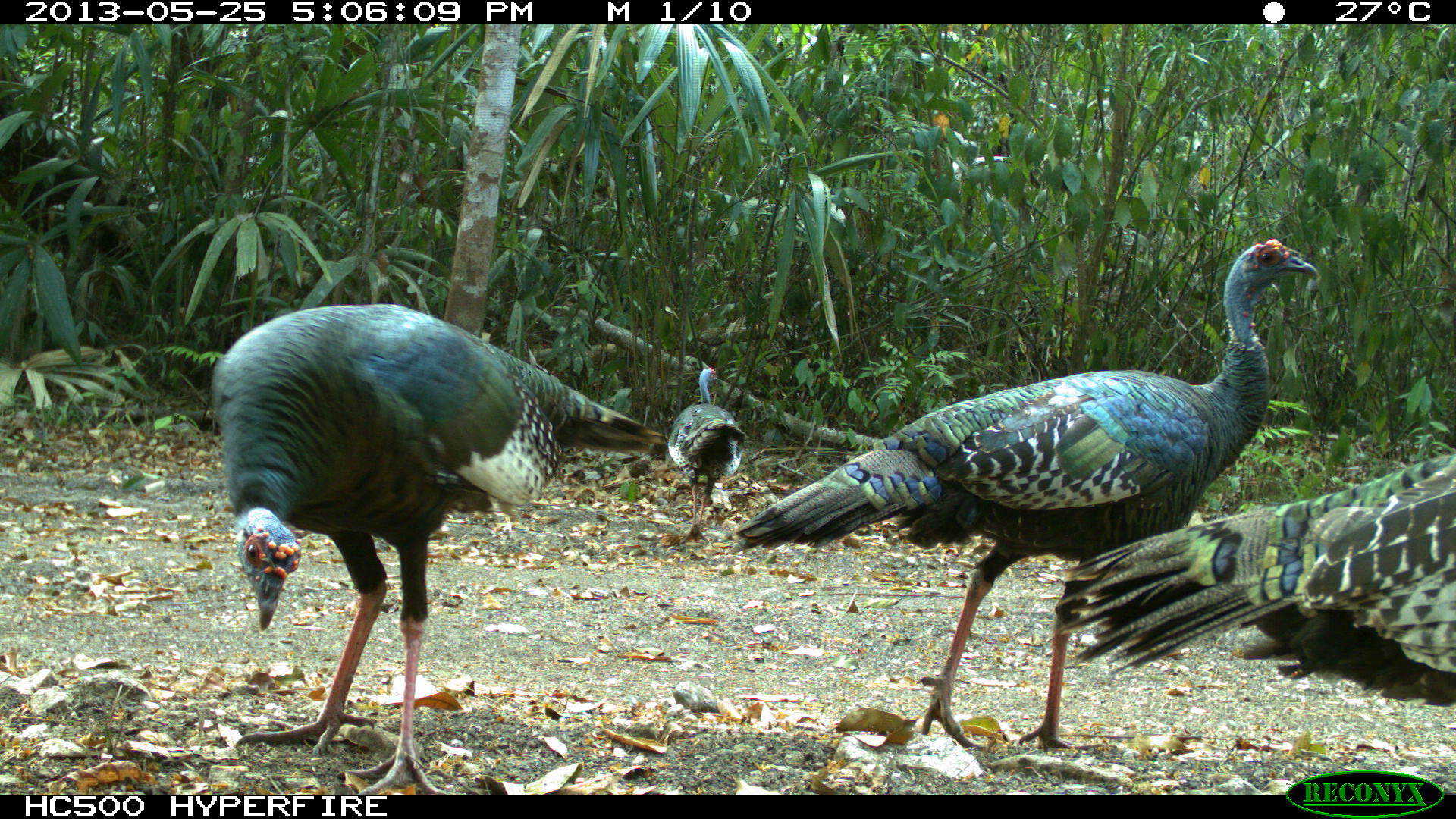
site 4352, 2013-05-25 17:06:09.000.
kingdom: Animalia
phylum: Chordata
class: Aves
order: Galliformes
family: Phasianidae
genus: Meleagris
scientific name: Meleagris ocellata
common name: ocellated turkey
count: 4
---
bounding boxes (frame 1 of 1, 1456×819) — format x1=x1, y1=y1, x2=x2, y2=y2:
meleagris ocellata: x1=734, y1=239, x2=1321, y2=752; x1=210, y1=302, x2=665, y2=792; x1=1049, y1=448, x2=1453, y2=704; x1=668, y1=363, x2=749, y2=542